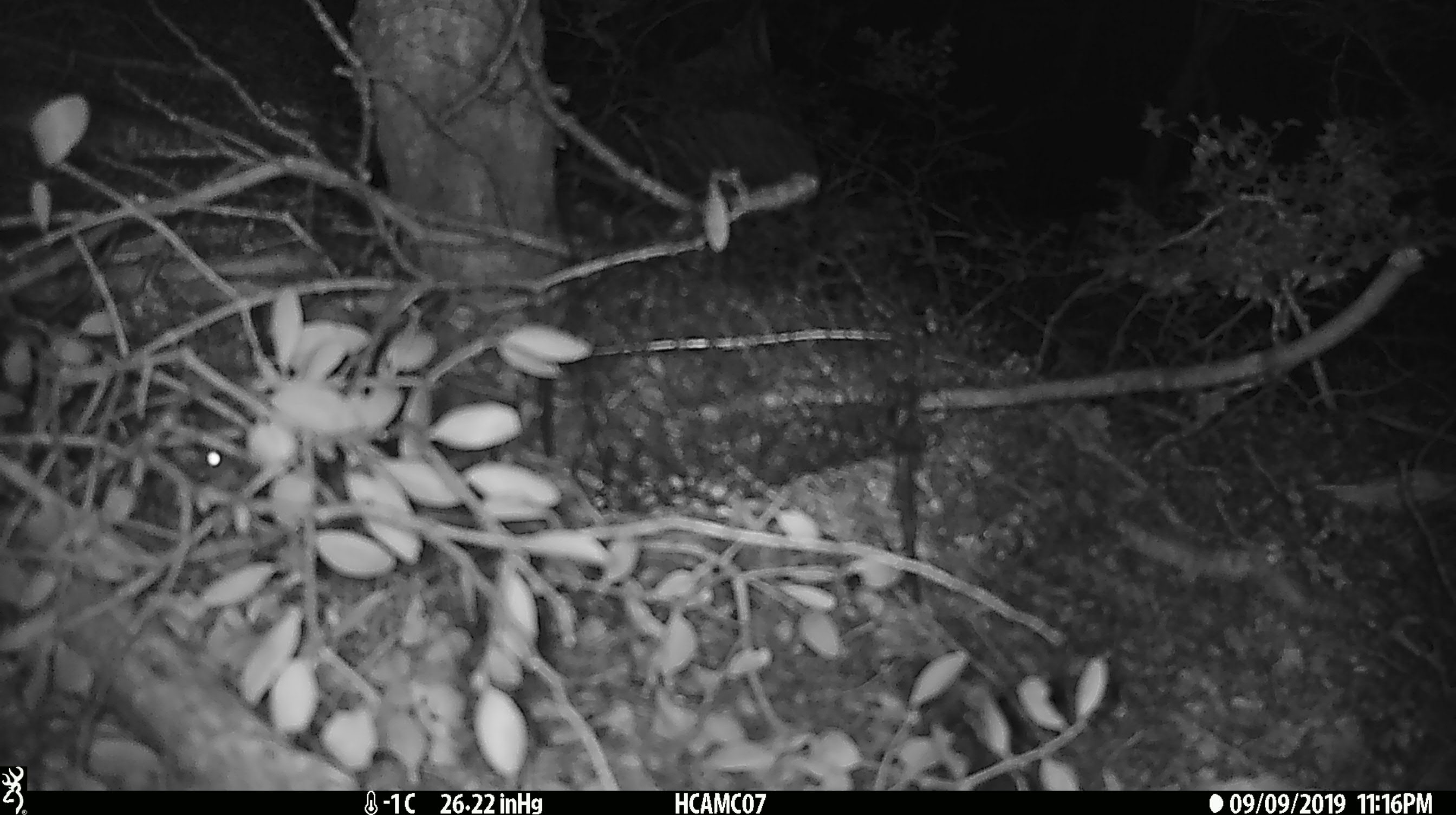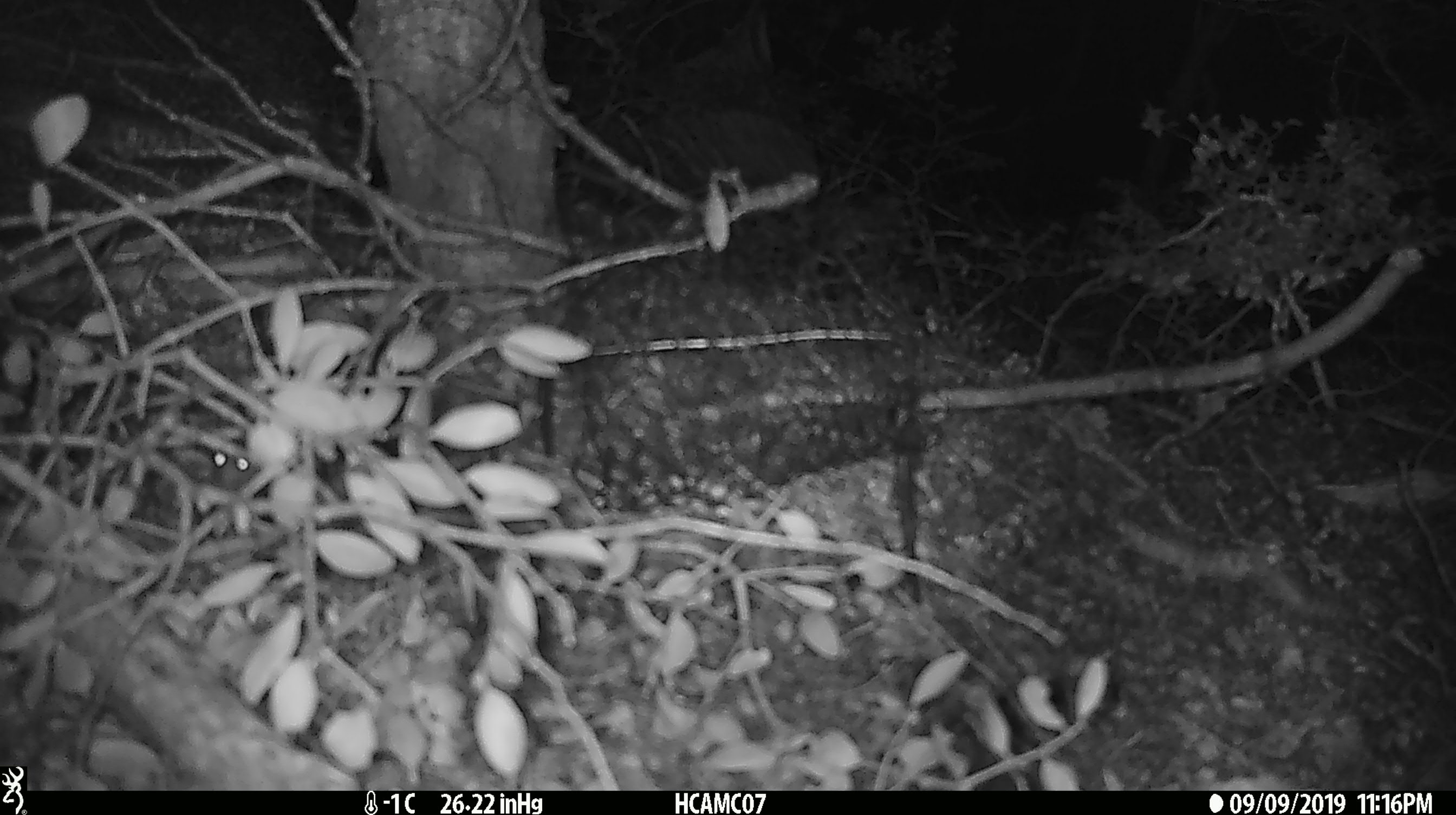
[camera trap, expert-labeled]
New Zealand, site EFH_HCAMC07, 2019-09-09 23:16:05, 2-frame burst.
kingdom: Animalia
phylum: Chordata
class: Mammalia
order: Rodentia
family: Muridae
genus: Mus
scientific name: Mus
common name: mouse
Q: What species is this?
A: Mouse (Mus).